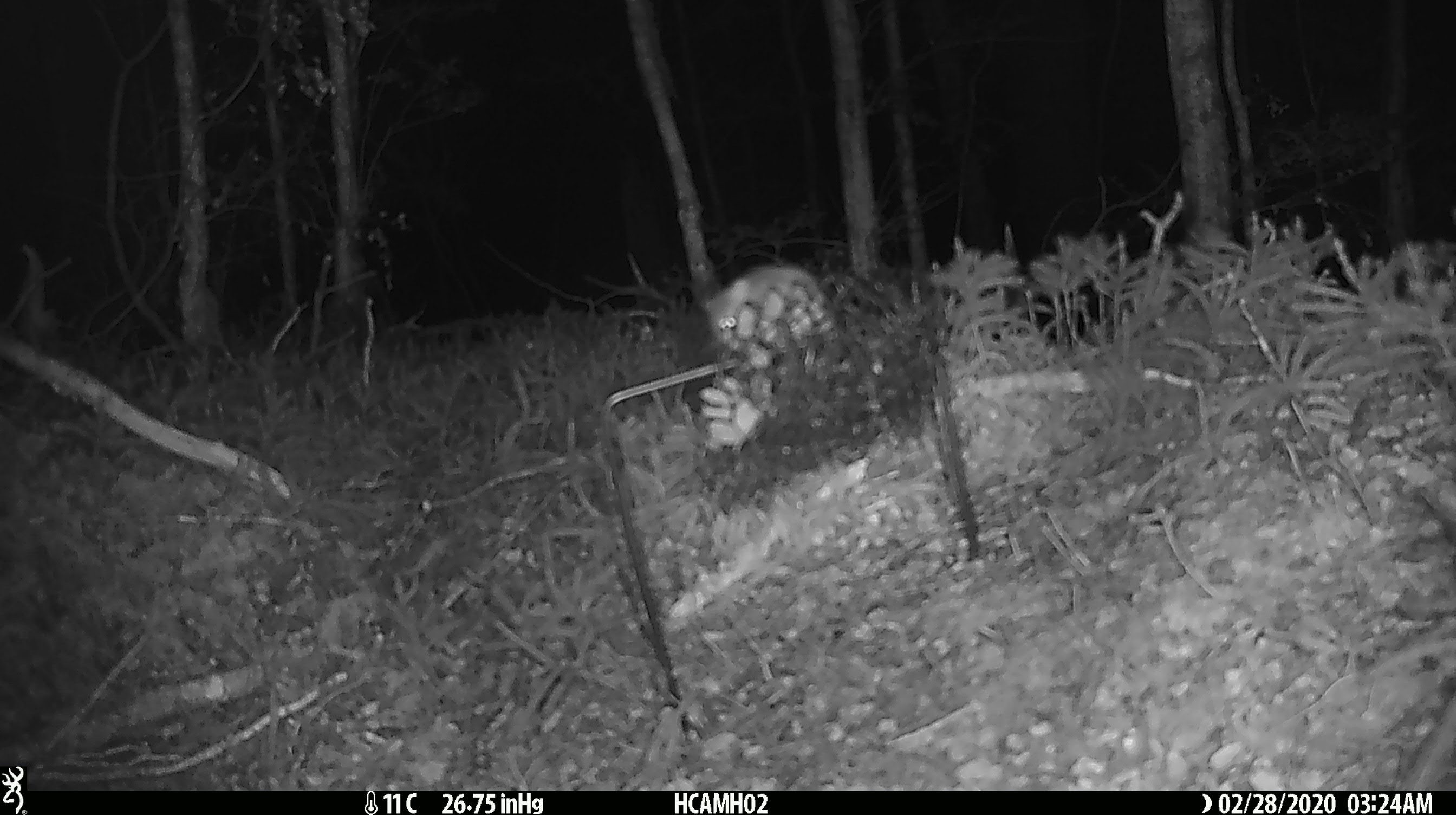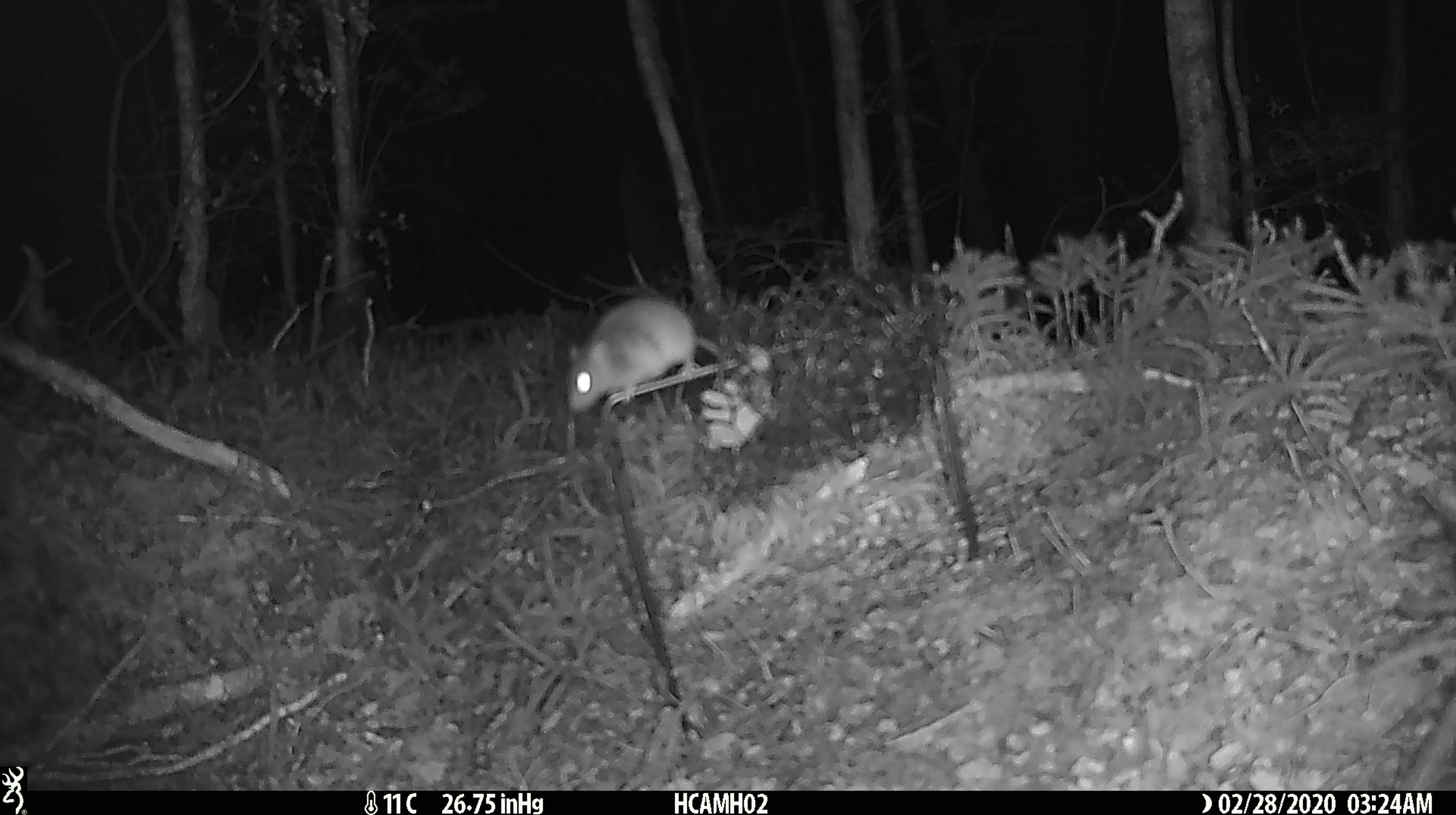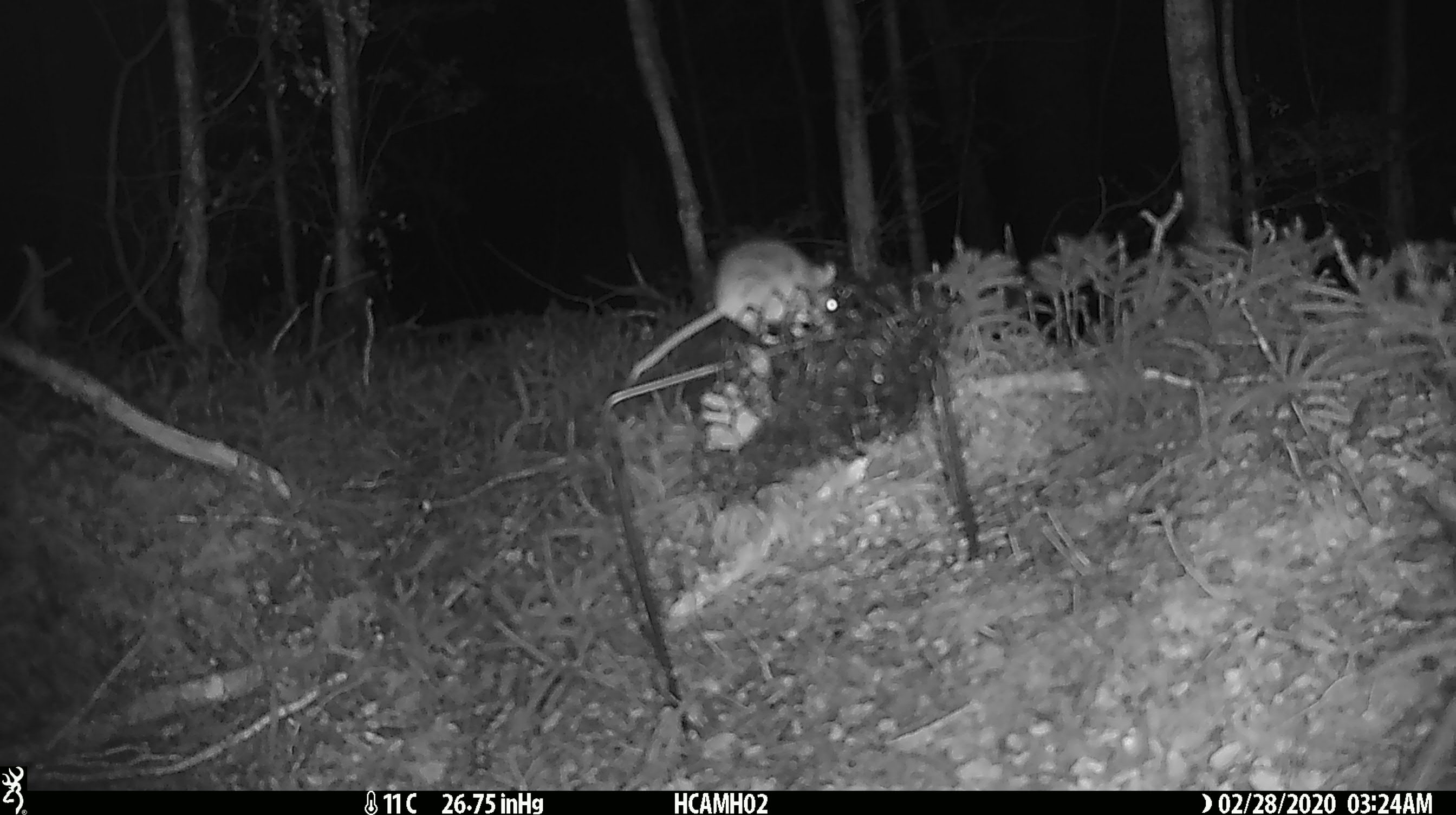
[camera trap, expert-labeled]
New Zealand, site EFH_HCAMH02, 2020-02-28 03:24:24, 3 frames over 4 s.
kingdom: Animalia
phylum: Chordata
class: Mammalia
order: Rodentia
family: Muridae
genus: Mus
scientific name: Mus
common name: mouse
Mouse (Mus).